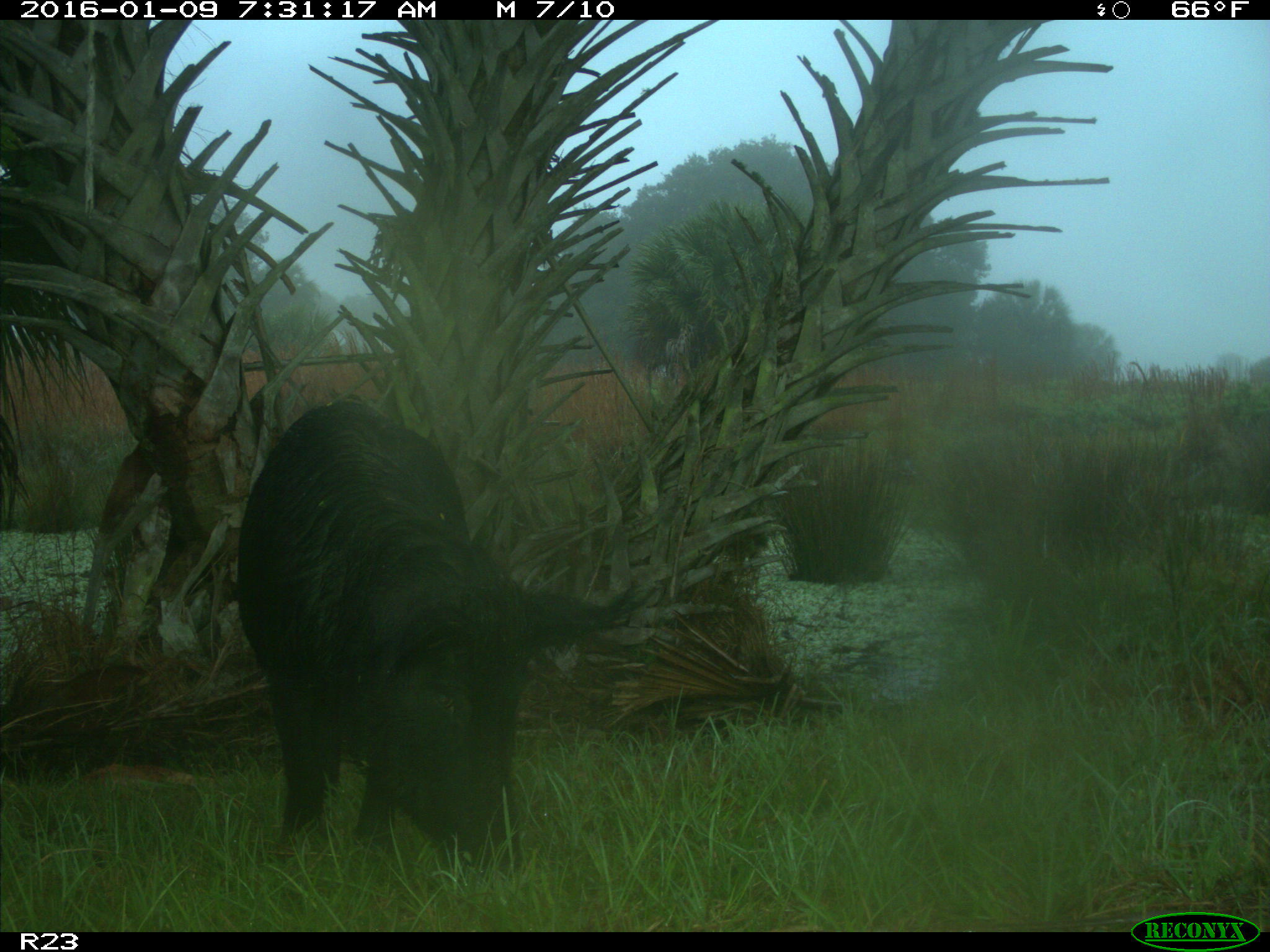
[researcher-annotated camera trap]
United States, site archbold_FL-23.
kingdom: Animalia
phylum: Chordata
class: Mammalia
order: Artiodactyla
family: Suidae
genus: Sus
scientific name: Sus scrofa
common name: wild boar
Sus scrofa (wild boar).